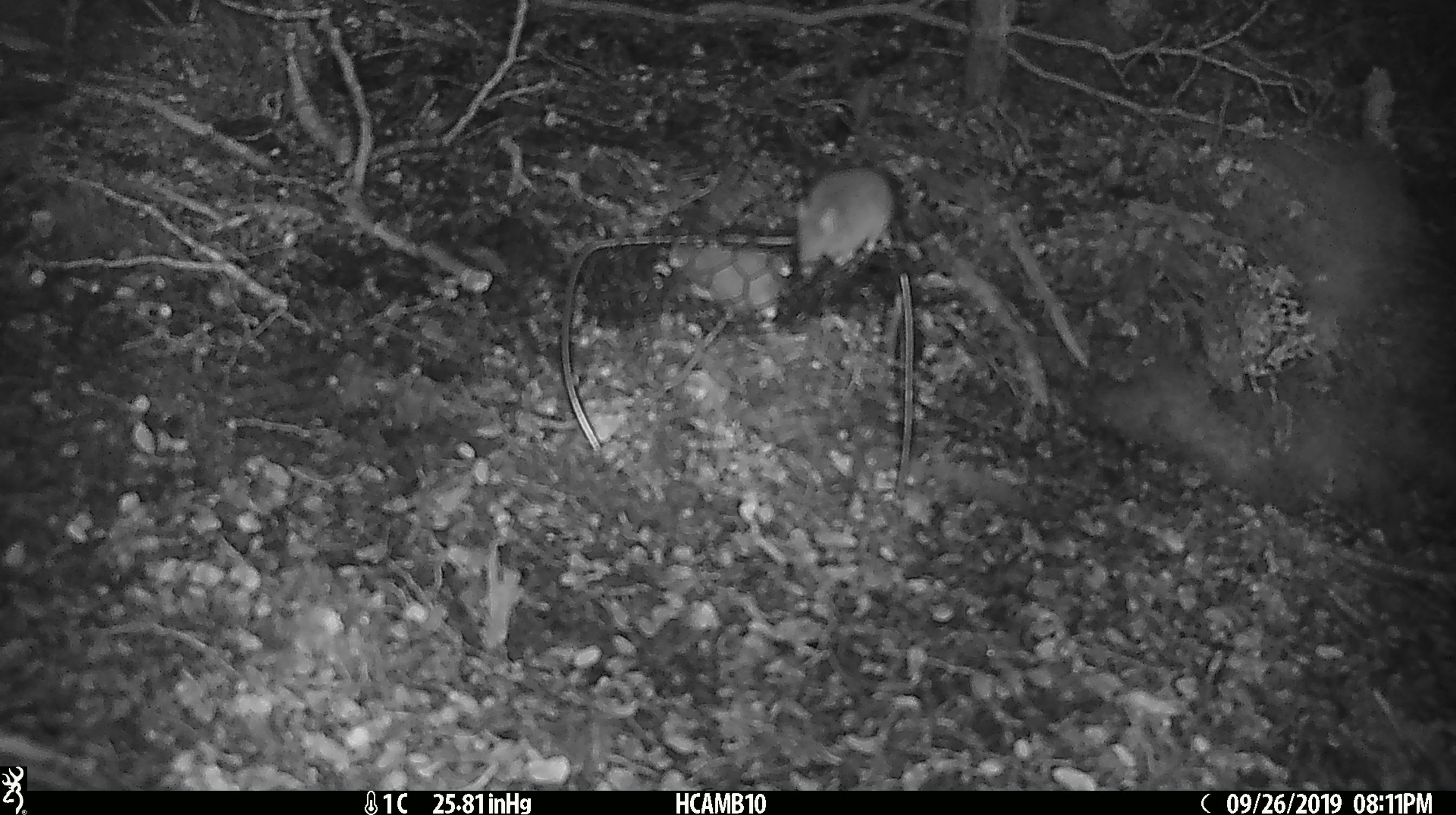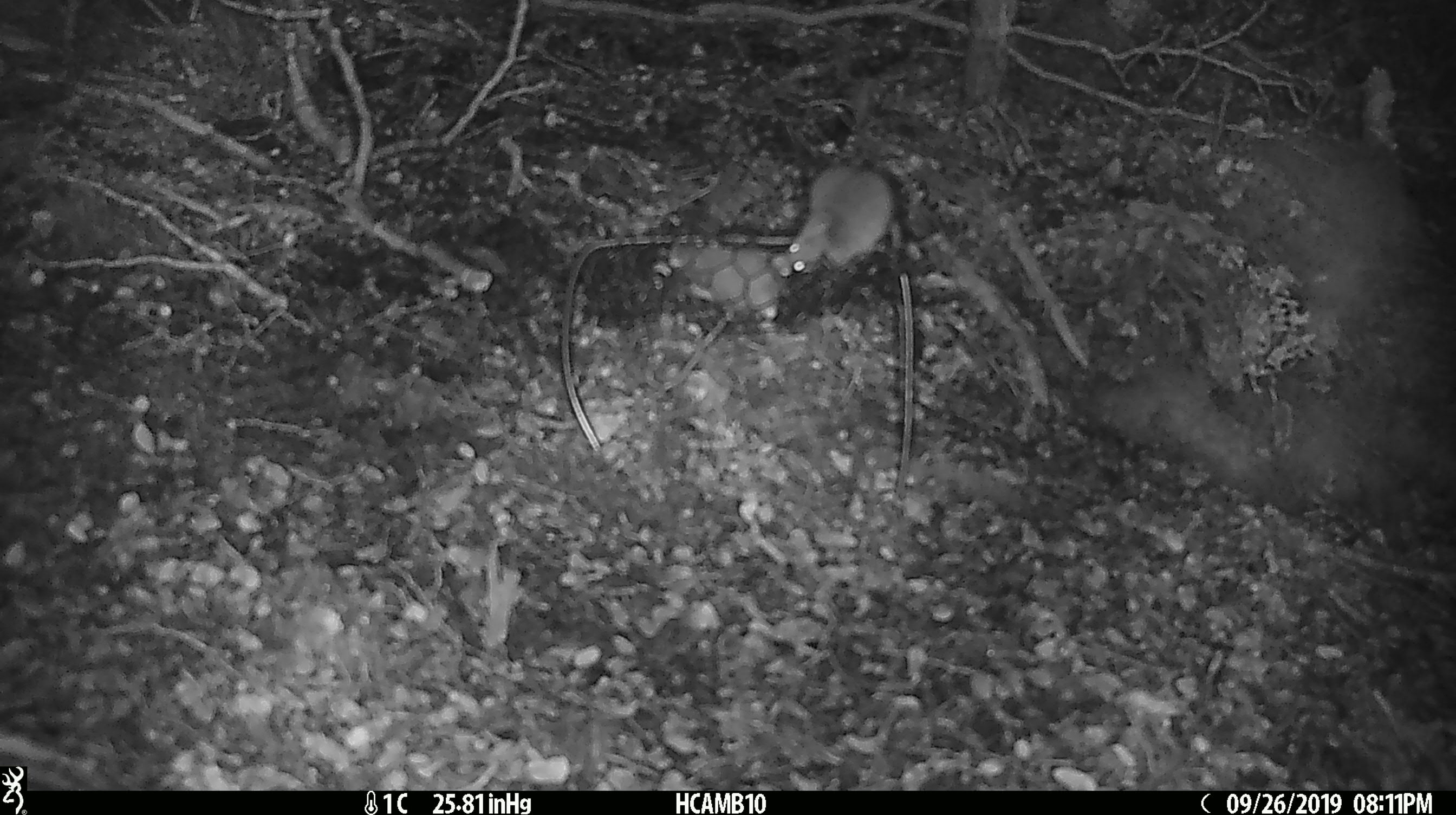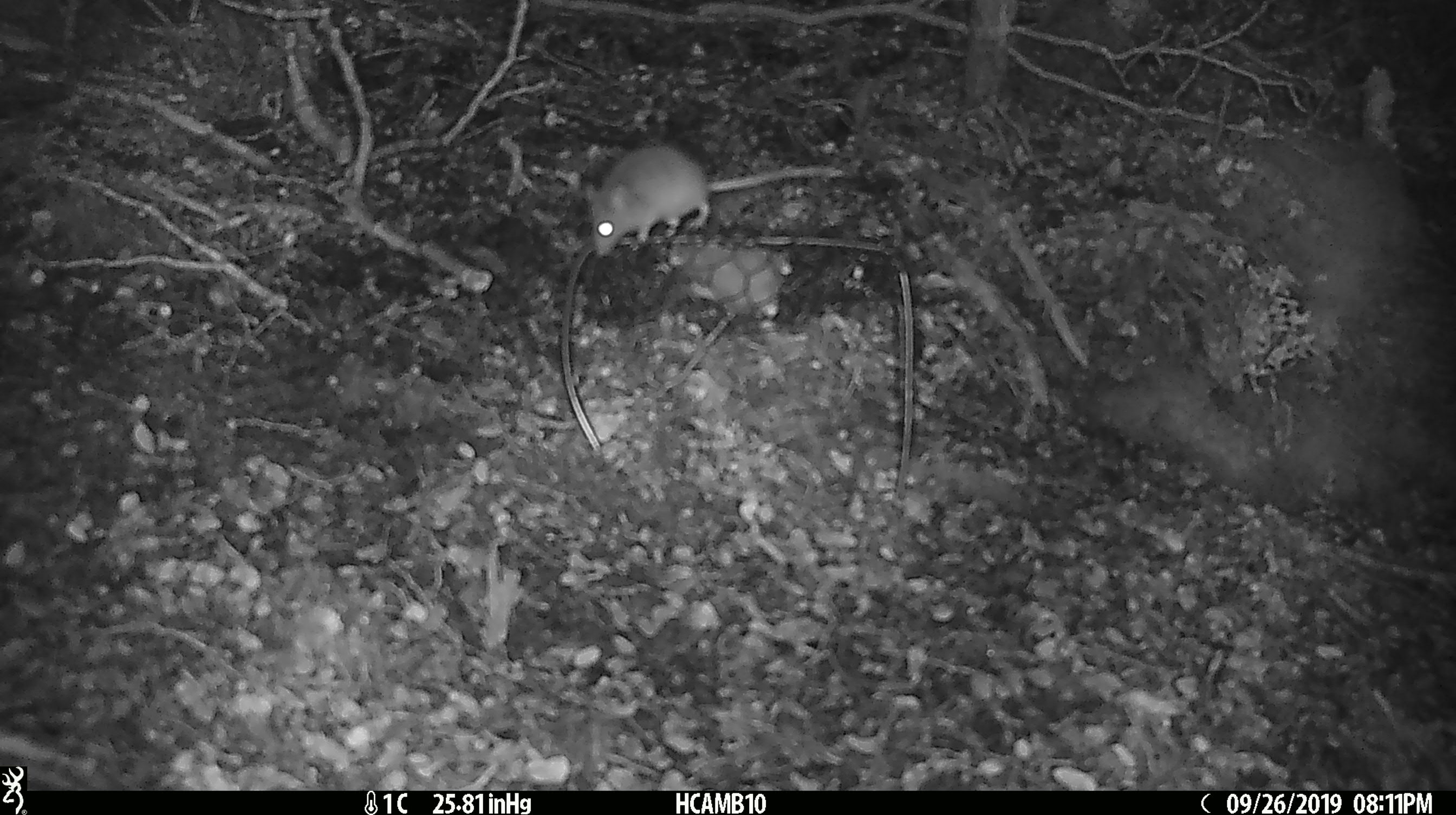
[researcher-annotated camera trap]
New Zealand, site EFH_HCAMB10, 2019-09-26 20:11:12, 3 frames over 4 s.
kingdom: Animalia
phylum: Chordata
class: Mammalia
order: Rodentia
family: Muridae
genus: Mus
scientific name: Mus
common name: mouse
Mouse (Mus).